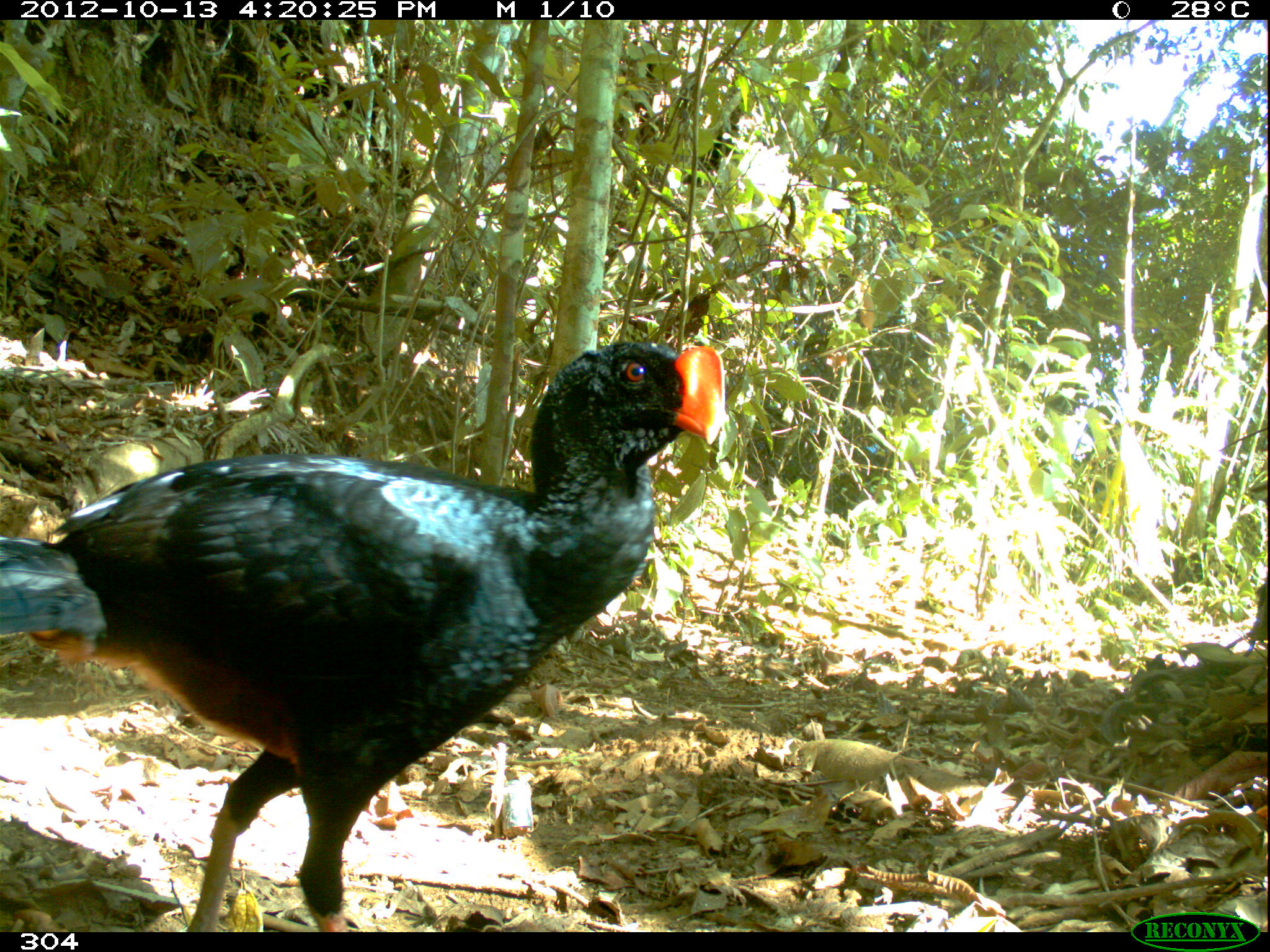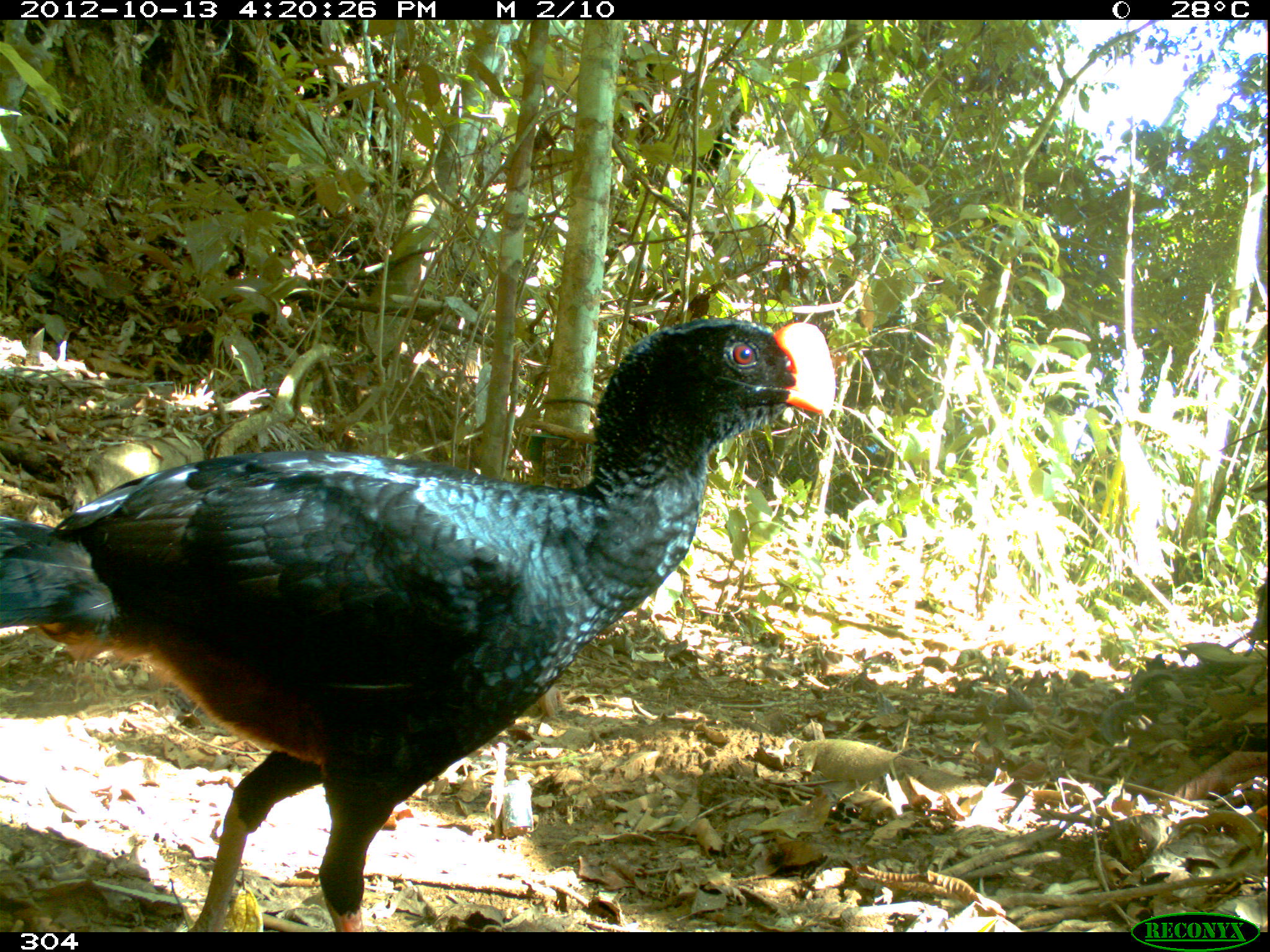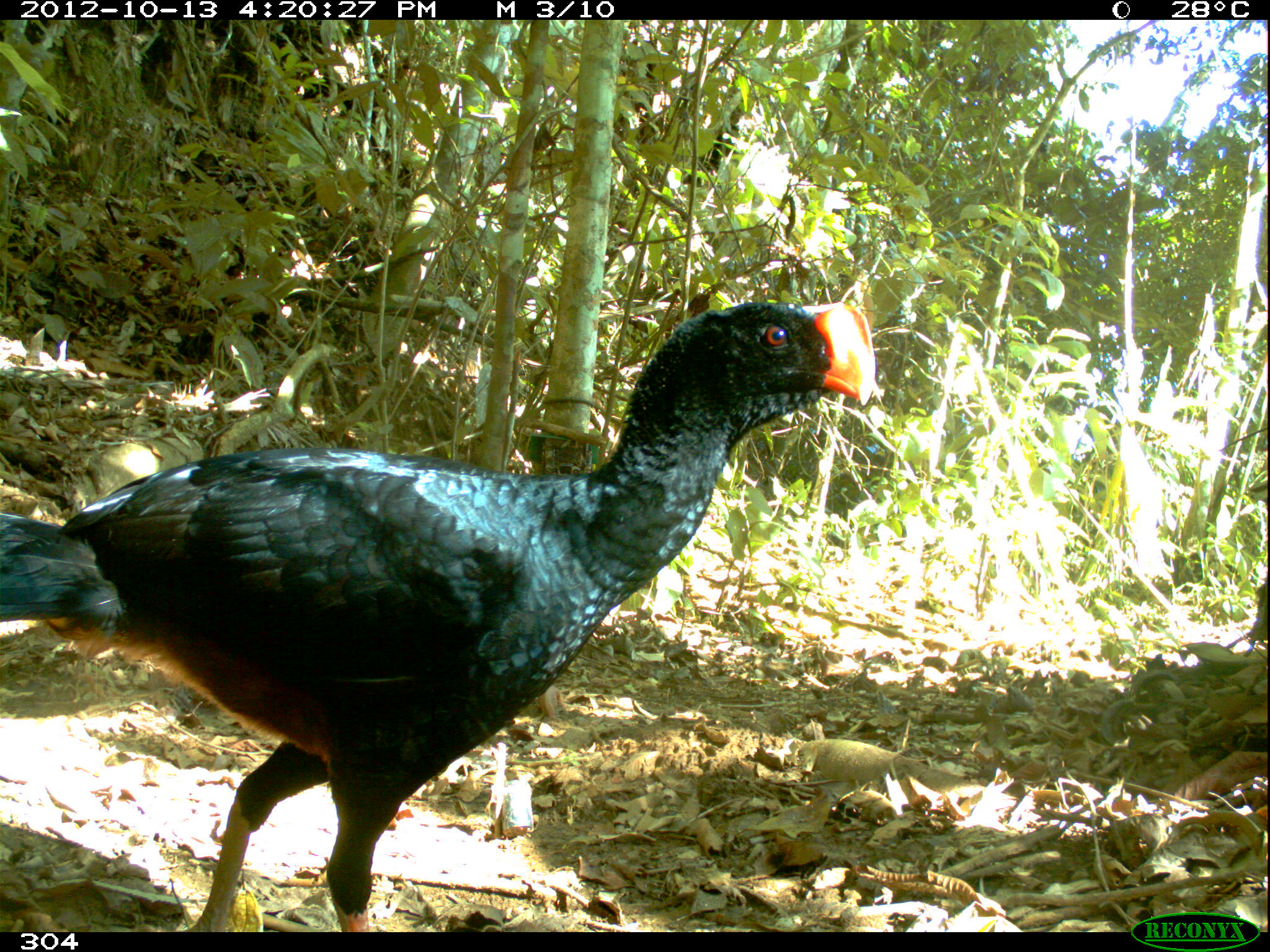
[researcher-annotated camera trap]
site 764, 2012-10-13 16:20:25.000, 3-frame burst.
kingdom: Animalia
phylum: Chordata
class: Aves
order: Galliformes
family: Cracidae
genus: Mitu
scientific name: Mitu tuberosum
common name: razor-billed curassow